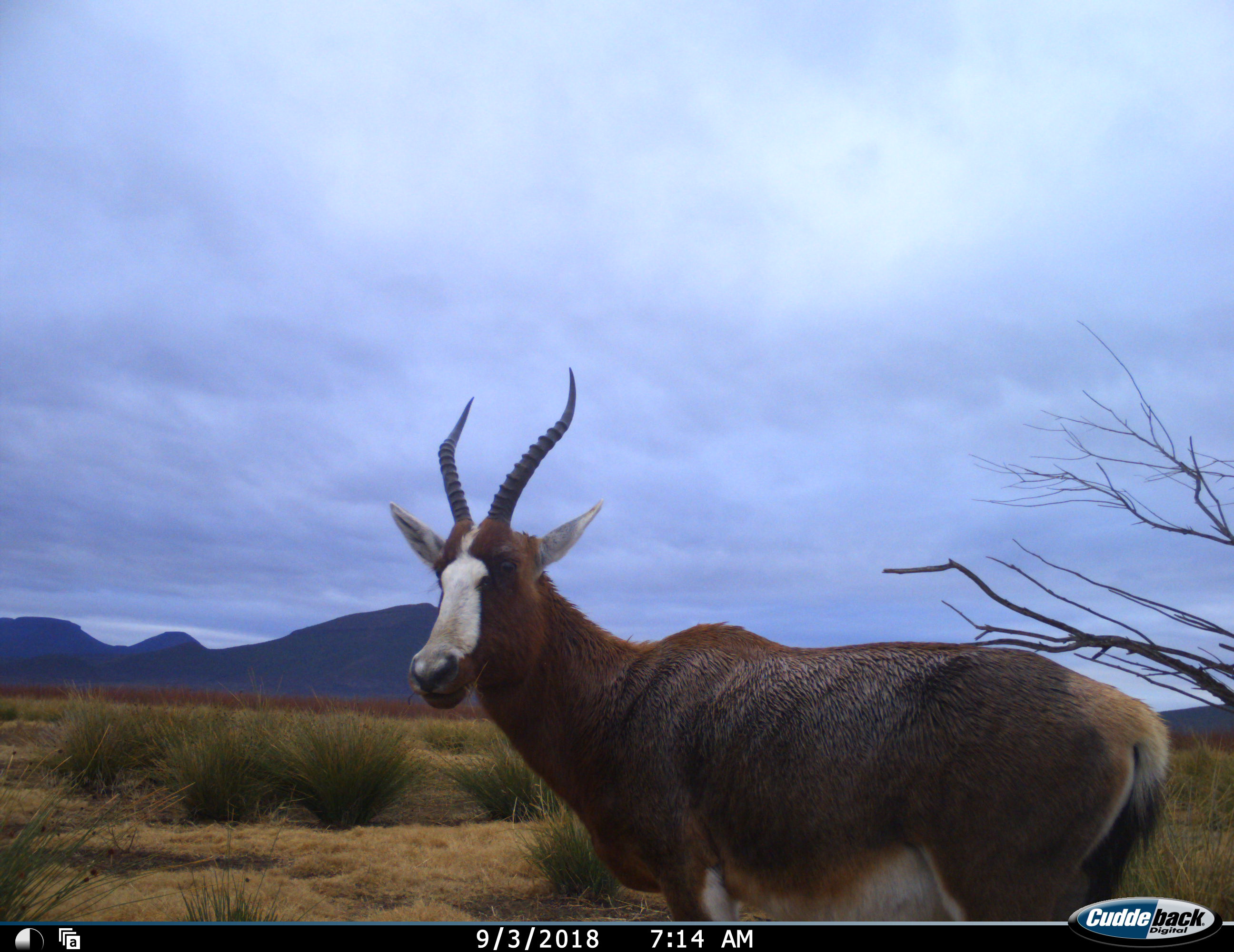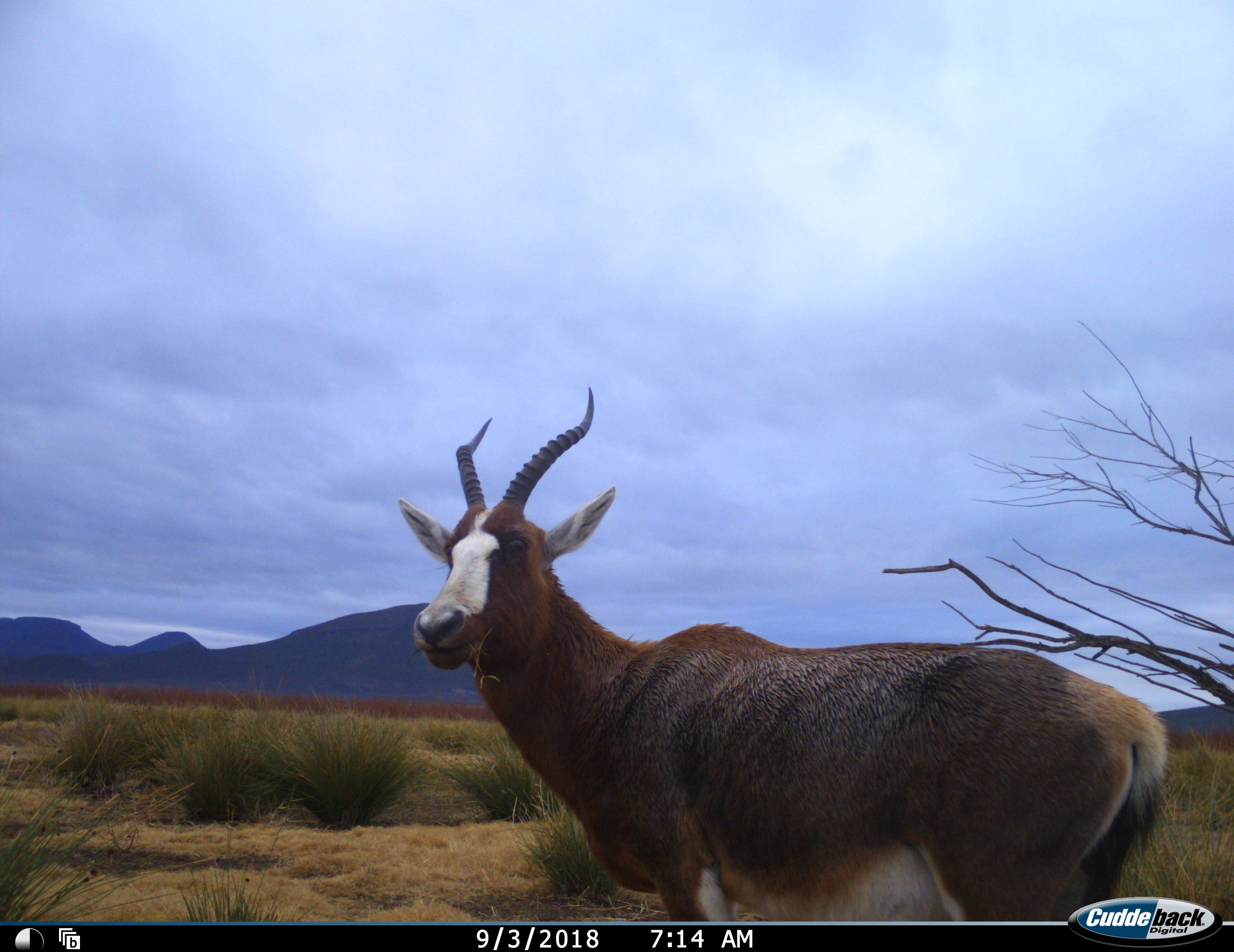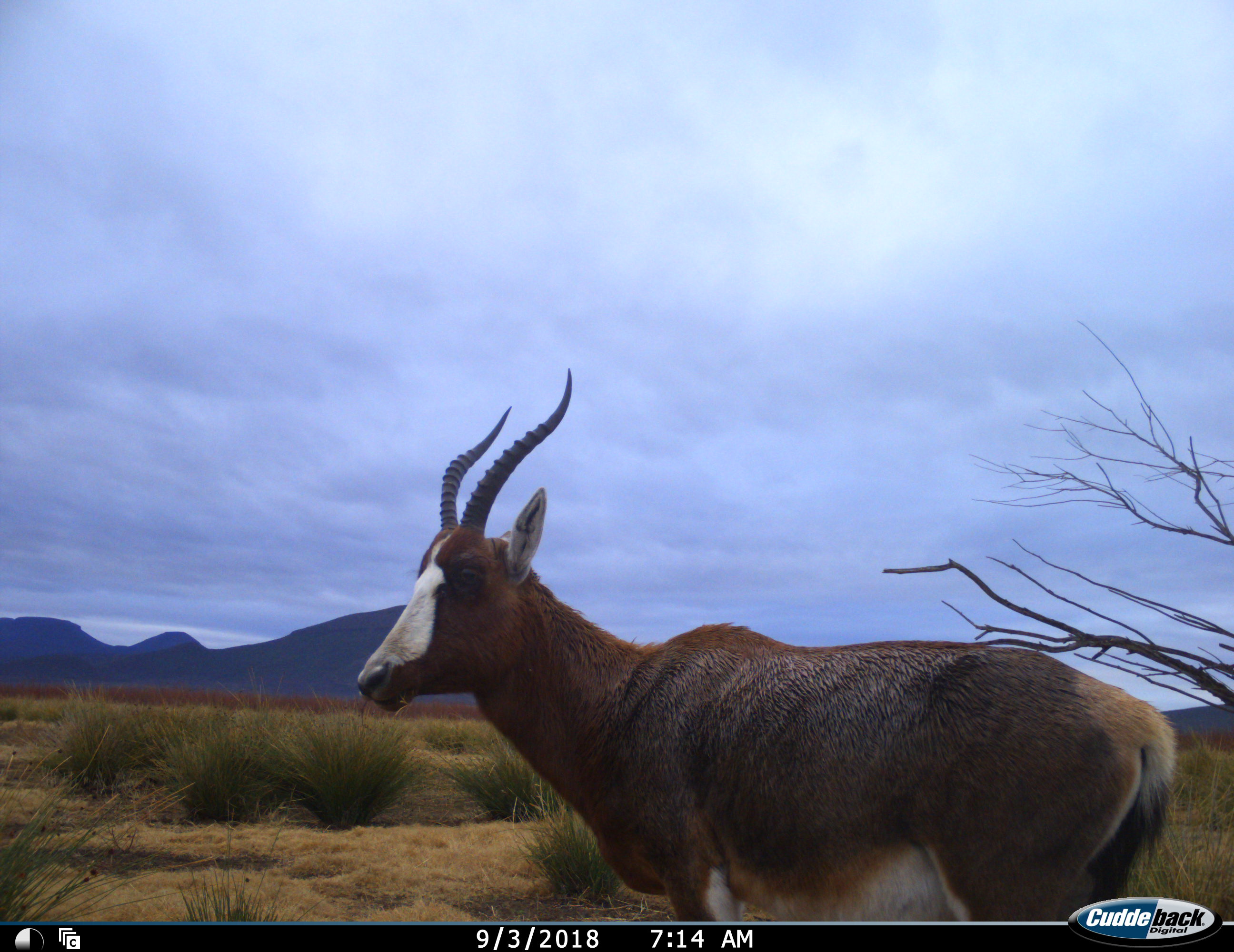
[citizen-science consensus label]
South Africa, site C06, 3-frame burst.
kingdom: Animalia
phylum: Chordata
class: Mammalia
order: Artiodactyla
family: Bovidae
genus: Damaliscus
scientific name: Damaliscus pygargus phillipsi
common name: blesbok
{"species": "blesbok (Damaliscus pygargus phillipsi)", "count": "1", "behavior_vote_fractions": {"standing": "89%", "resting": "0%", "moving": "0%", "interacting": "0%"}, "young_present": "0%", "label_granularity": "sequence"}